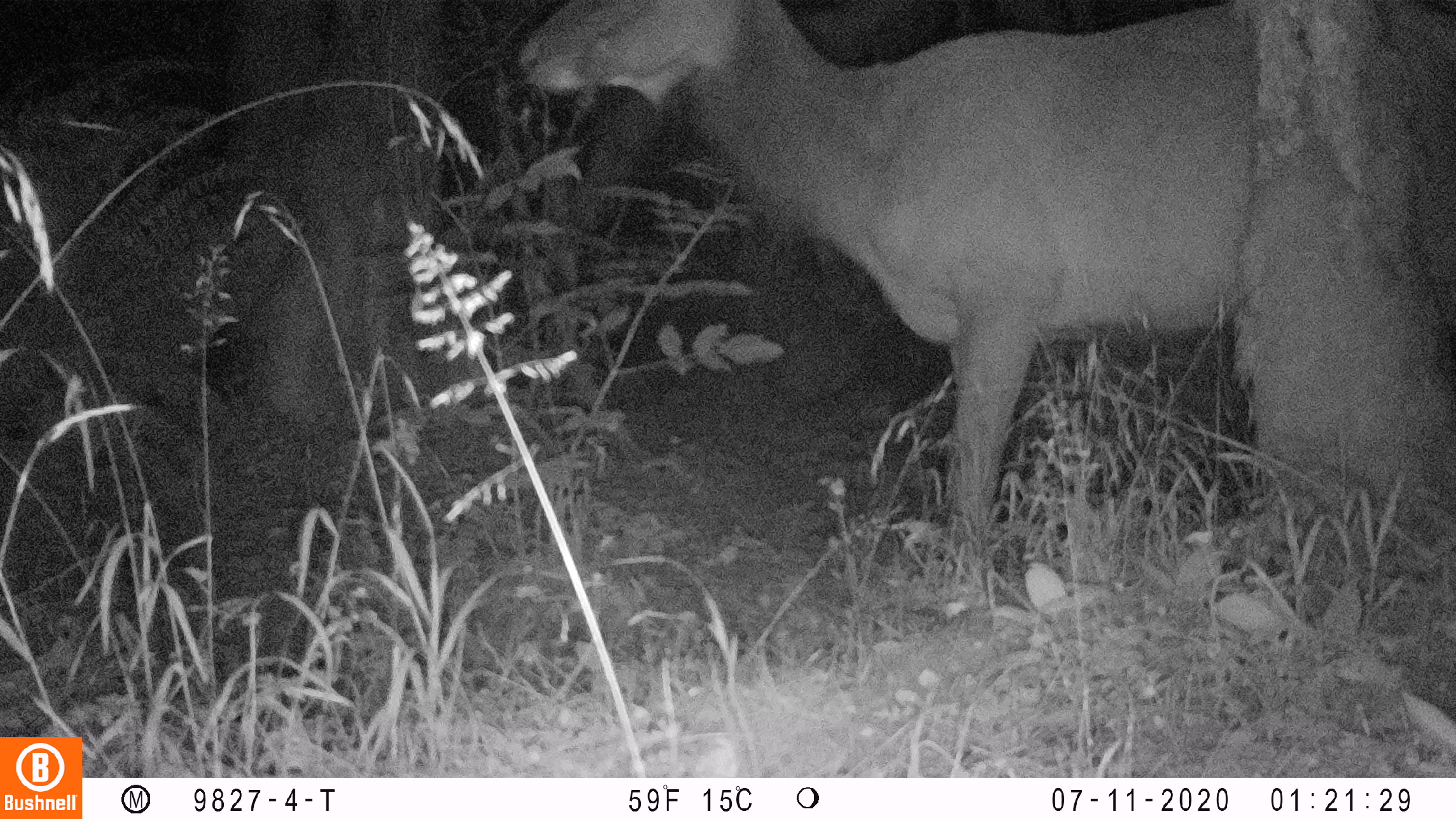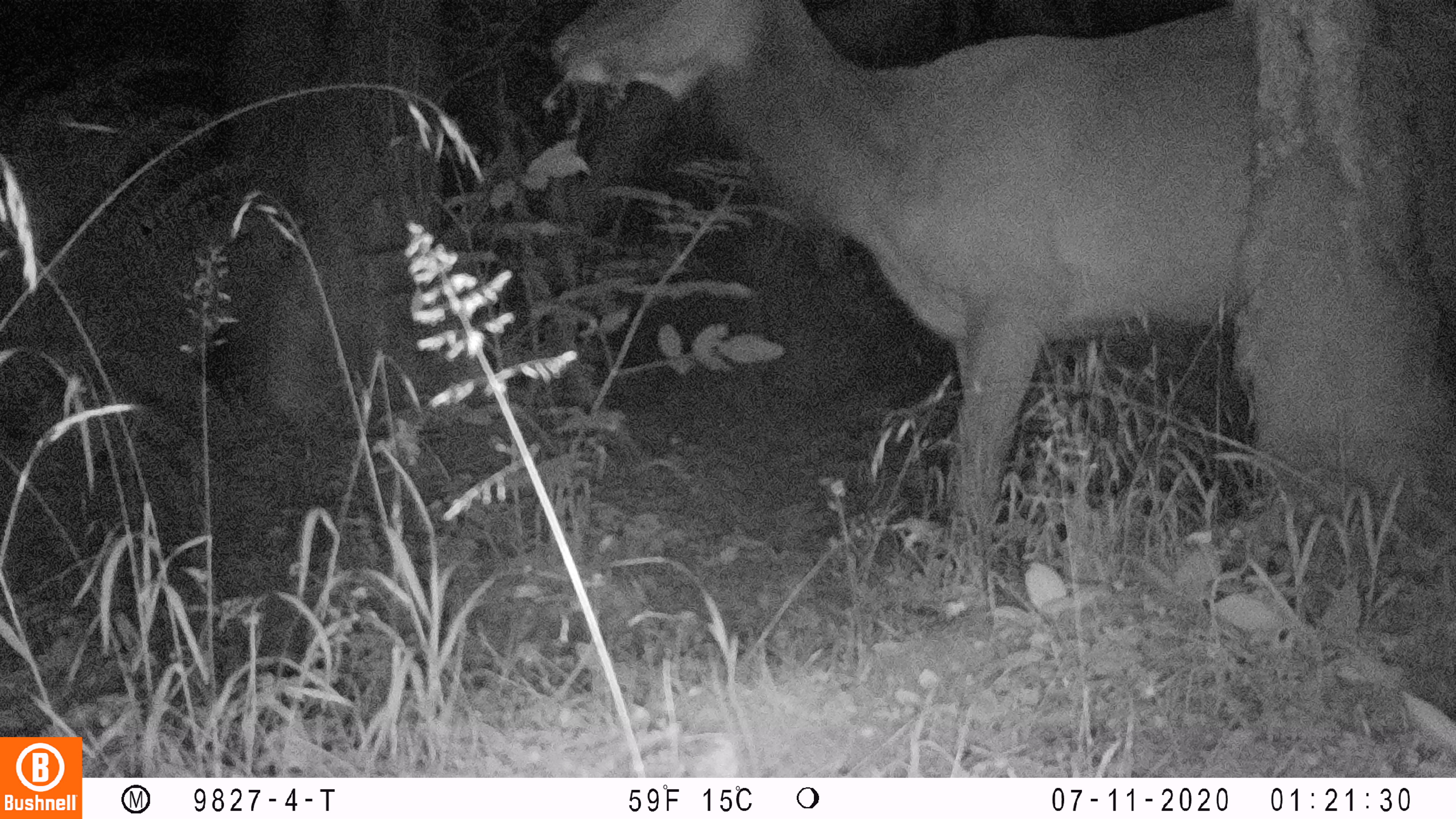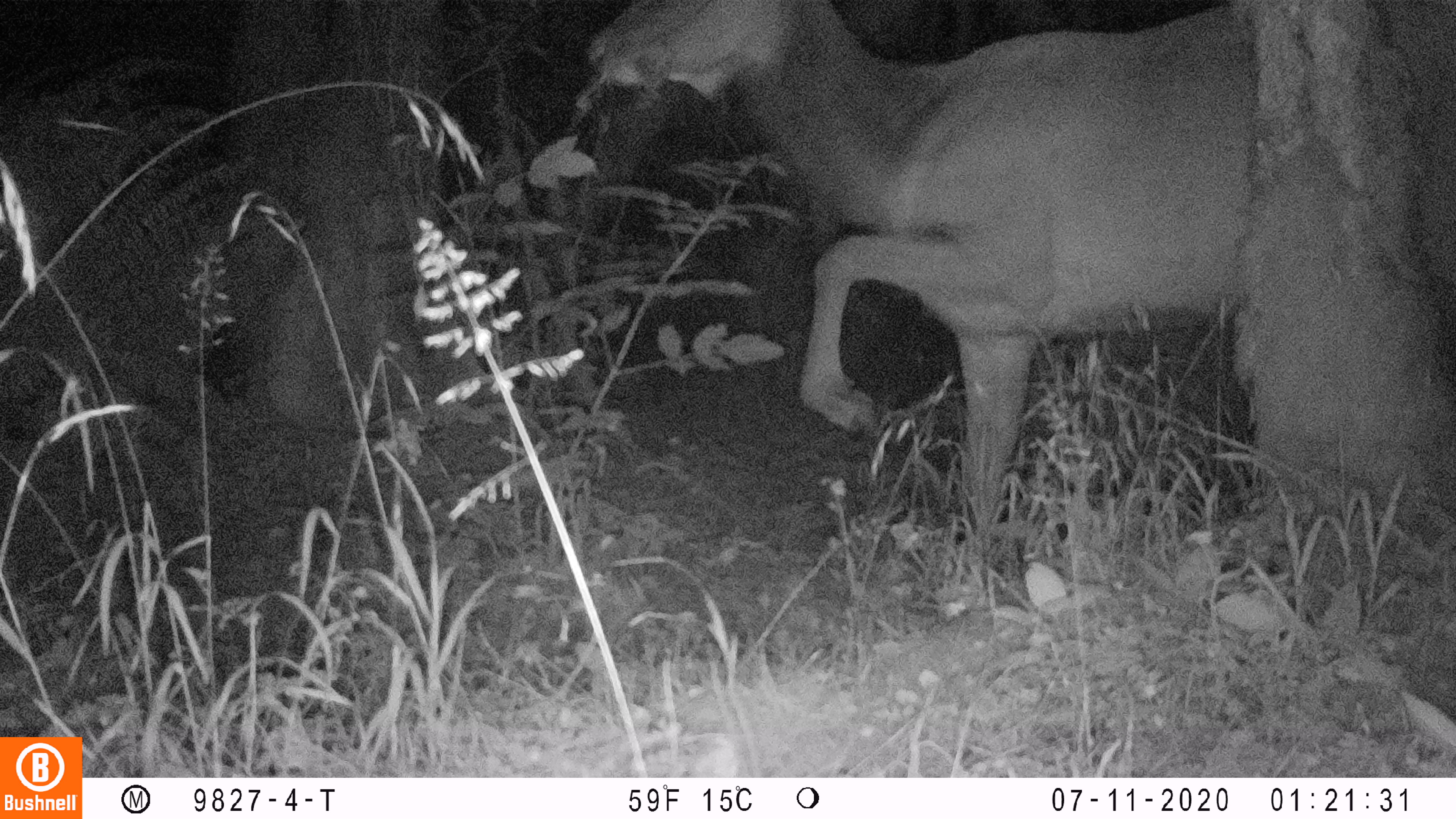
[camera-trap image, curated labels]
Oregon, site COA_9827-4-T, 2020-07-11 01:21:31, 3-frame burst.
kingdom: Animalia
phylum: Chordata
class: Mammalia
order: Artiodactyla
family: Cervidae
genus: Cervus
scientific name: Cervus canadensis roosevelti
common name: roosevelt elk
Roosevelt elk (Cervus canadensis roosevelti).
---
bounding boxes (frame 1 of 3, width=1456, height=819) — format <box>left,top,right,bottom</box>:
roosevelt elk: <box>512,1,1451,541</box>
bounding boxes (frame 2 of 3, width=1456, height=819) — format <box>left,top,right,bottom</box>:
roosevelt elk: <box>543,0,1453,524</box>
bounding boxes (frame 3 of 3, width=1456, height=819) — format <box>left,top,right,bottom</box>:
roosevelt elk: <box>575,0,1451,524</box>